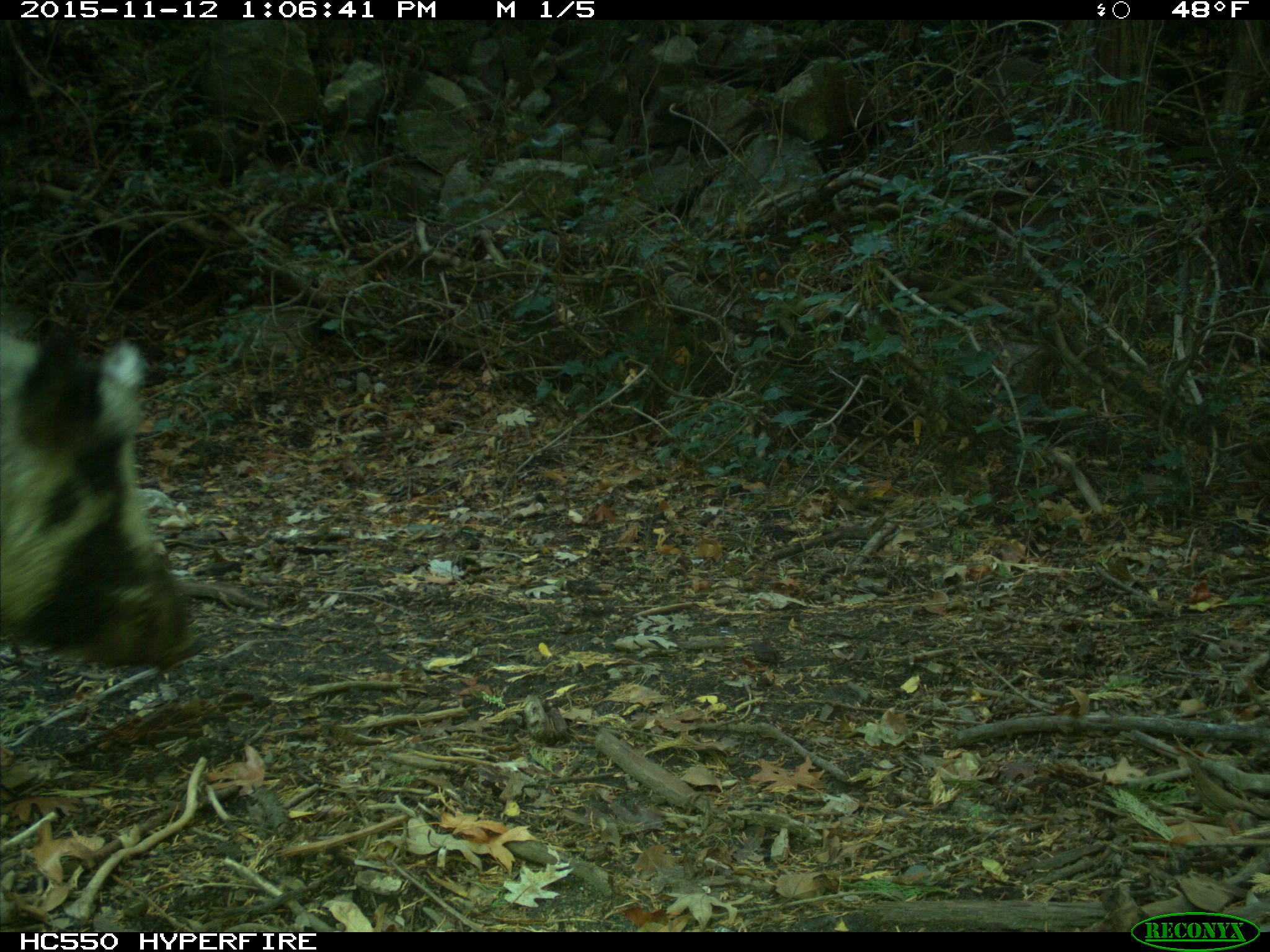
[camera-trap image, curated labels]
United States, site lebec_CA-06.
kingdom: Animalia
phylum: Chordata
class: Mammalia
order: Artiodactyla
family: Suidae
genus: Sus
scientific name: Sus scrofa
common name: wild boar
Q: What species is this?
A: Sus scrofa (wild boar).